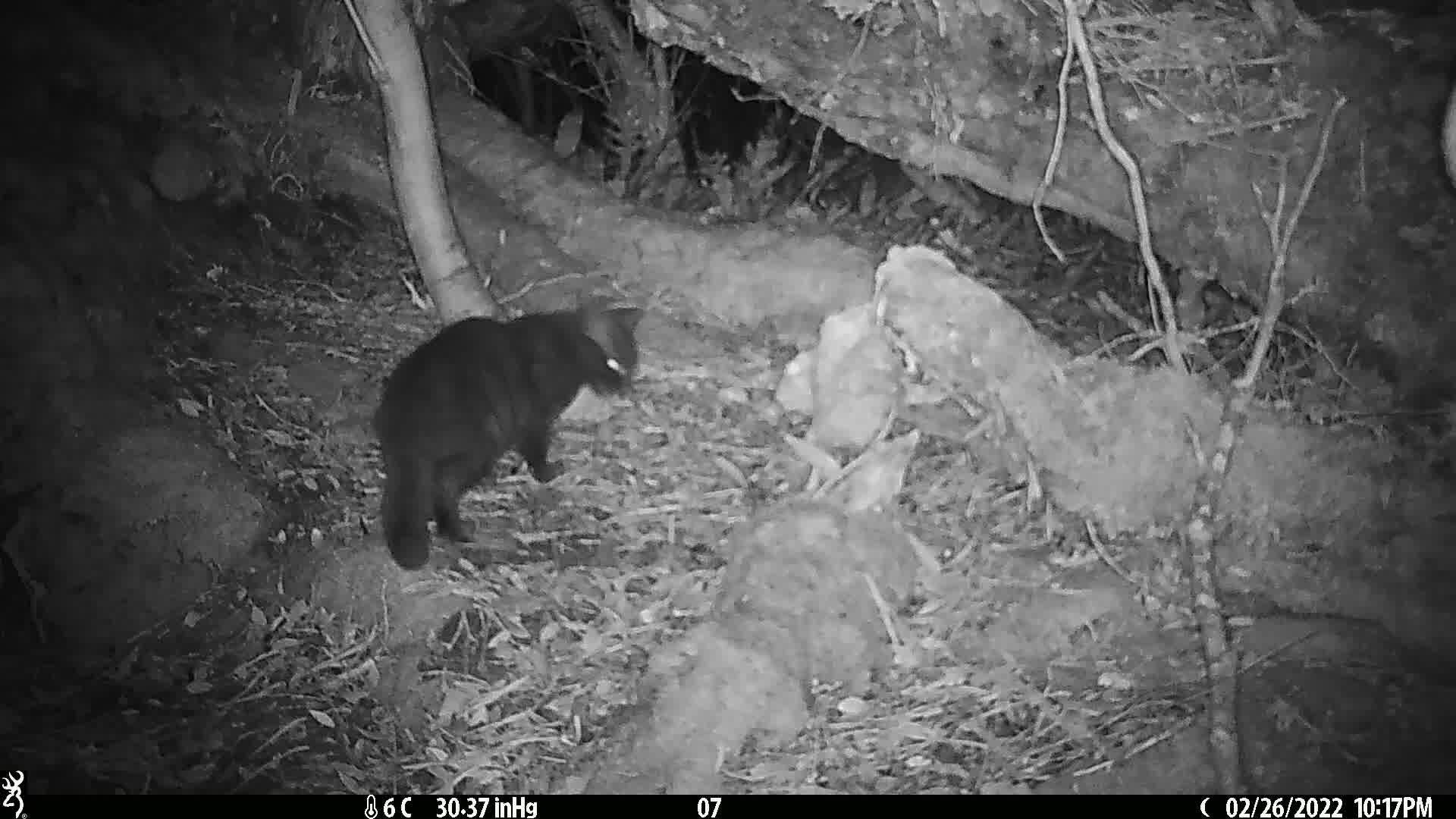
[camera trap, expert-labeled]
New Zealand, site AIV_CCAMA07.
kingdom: Animalia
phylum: Chordata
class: Mammalia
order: Carnivora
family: Felidae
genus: Felis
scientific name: Felis catus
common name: domestic cat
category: cat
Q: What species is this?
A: Cat (domestic cat) (Felis catus).